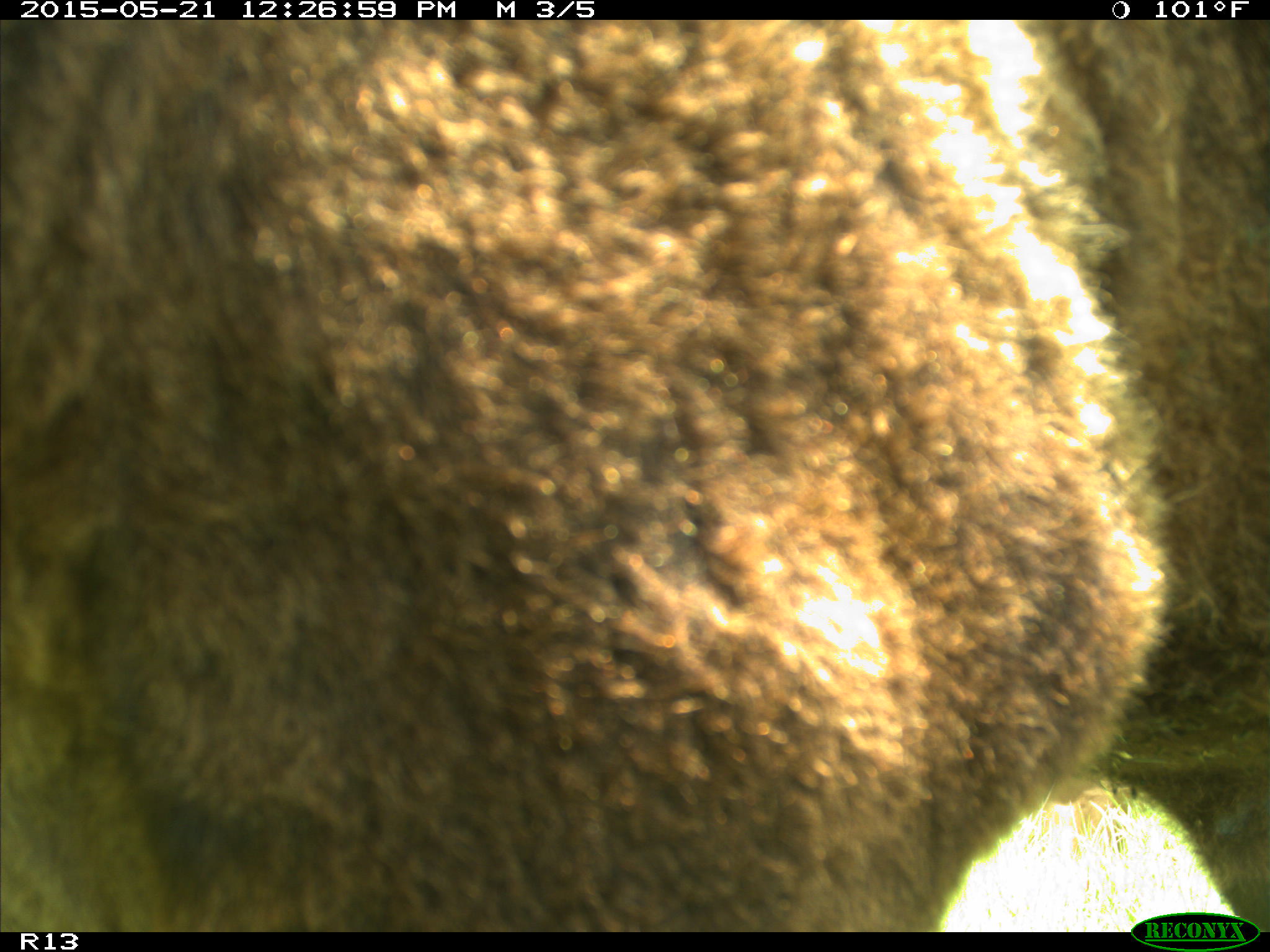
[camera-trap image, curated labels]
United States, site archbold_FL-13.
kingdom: Animalia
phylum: Chordata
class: Mammalia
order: Artiodactyla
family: Bovidae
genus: Bos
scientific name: Bos taurus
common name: domestic cow